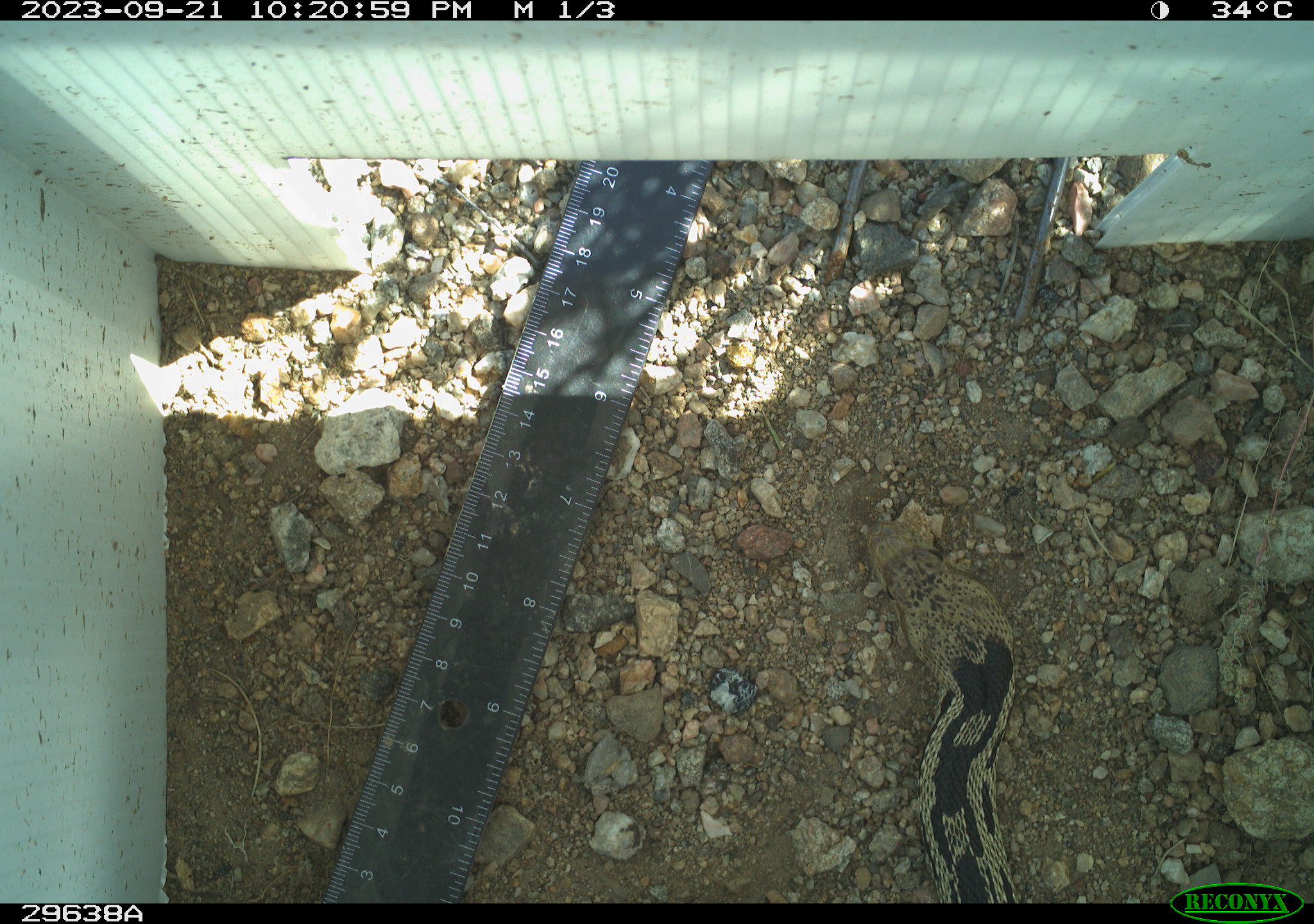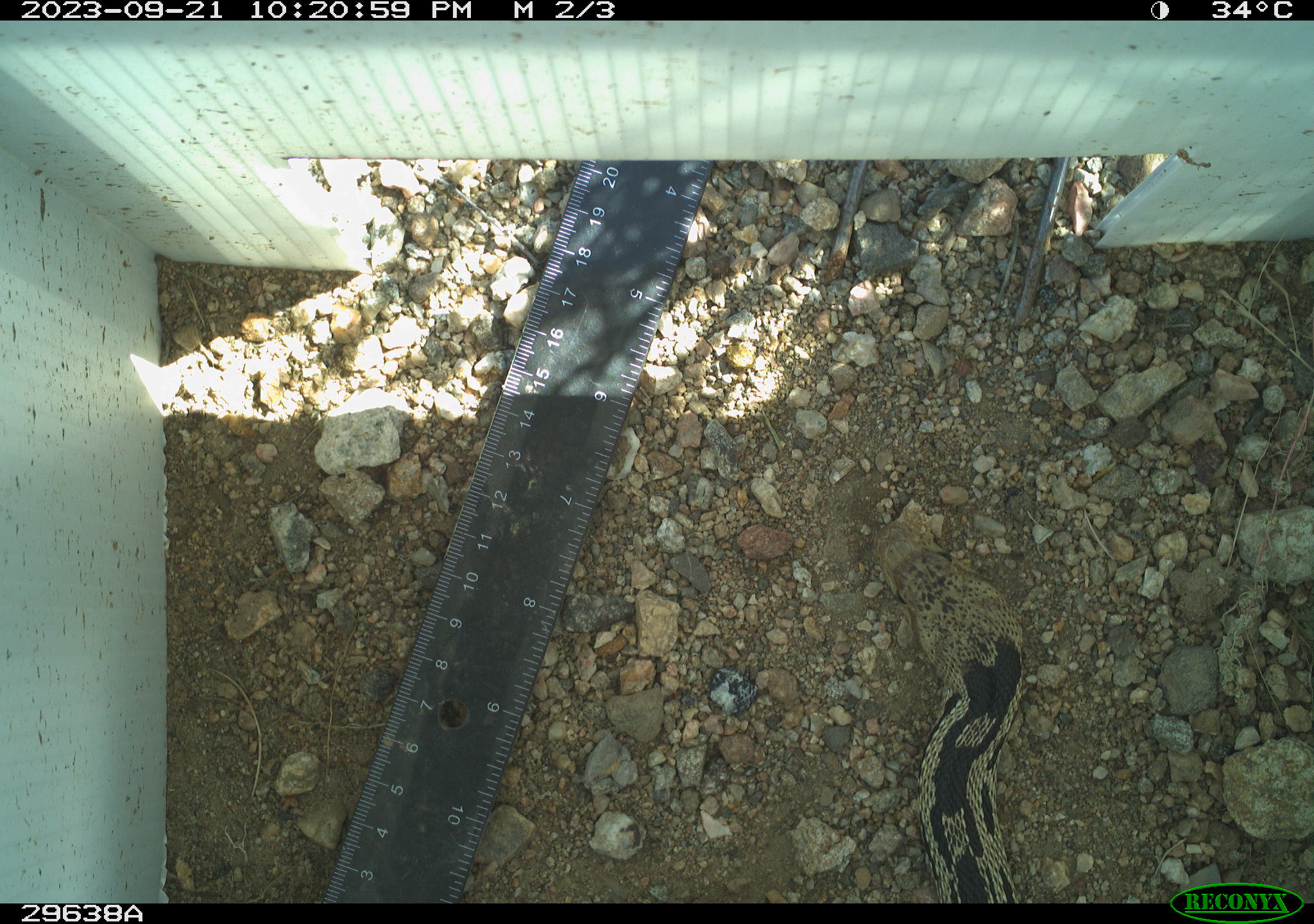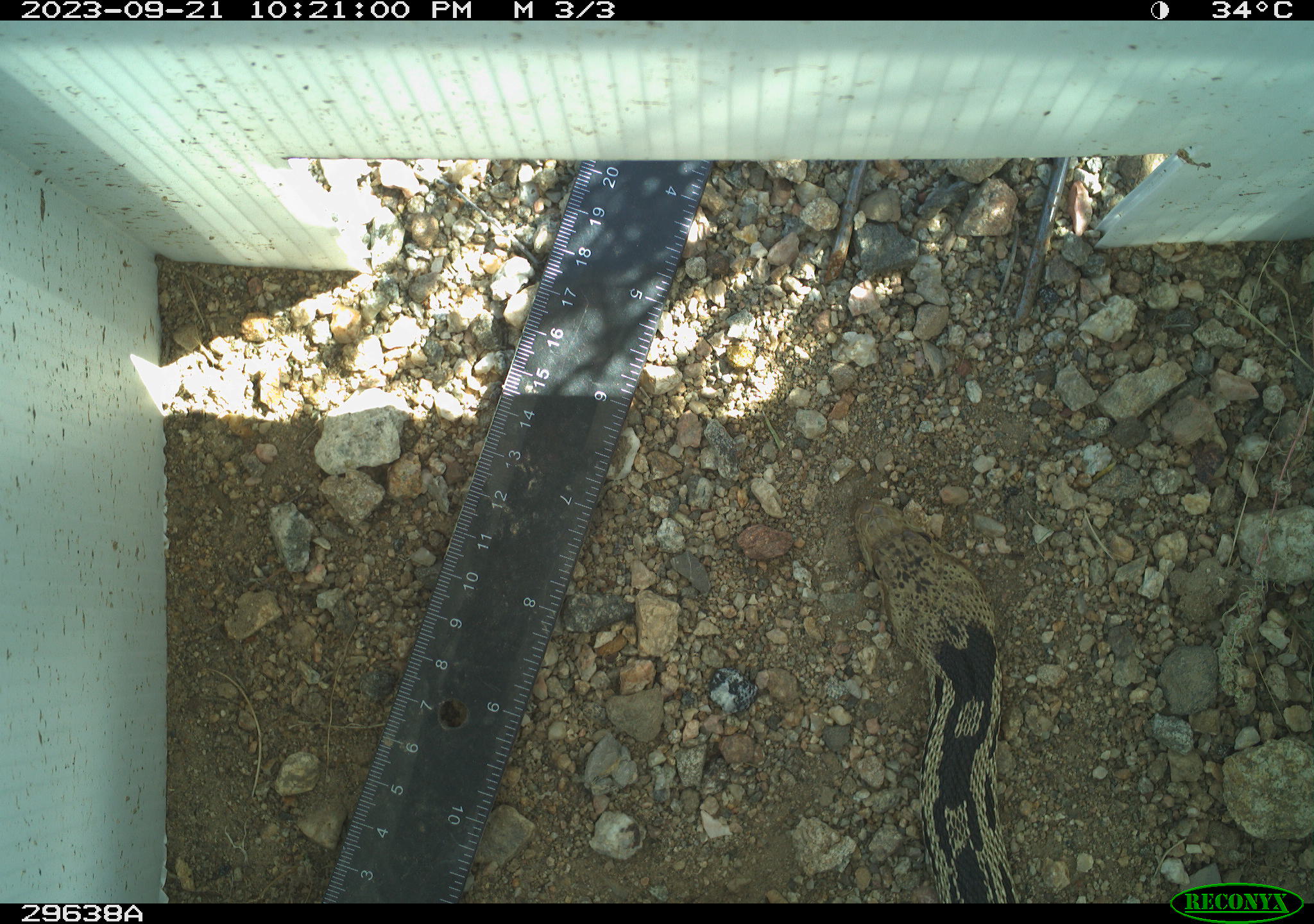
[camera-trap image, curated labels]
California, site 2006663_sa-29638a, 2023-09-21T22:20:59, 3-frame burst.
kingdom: Animalia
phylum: Chordata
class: Reptilia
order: Squamata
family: Colubridae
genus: Pituophis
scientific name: Pituophis catenifer catenifer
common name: pacific gophersnake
Pacific gophersnake (Pituophis catenifer catenifer).